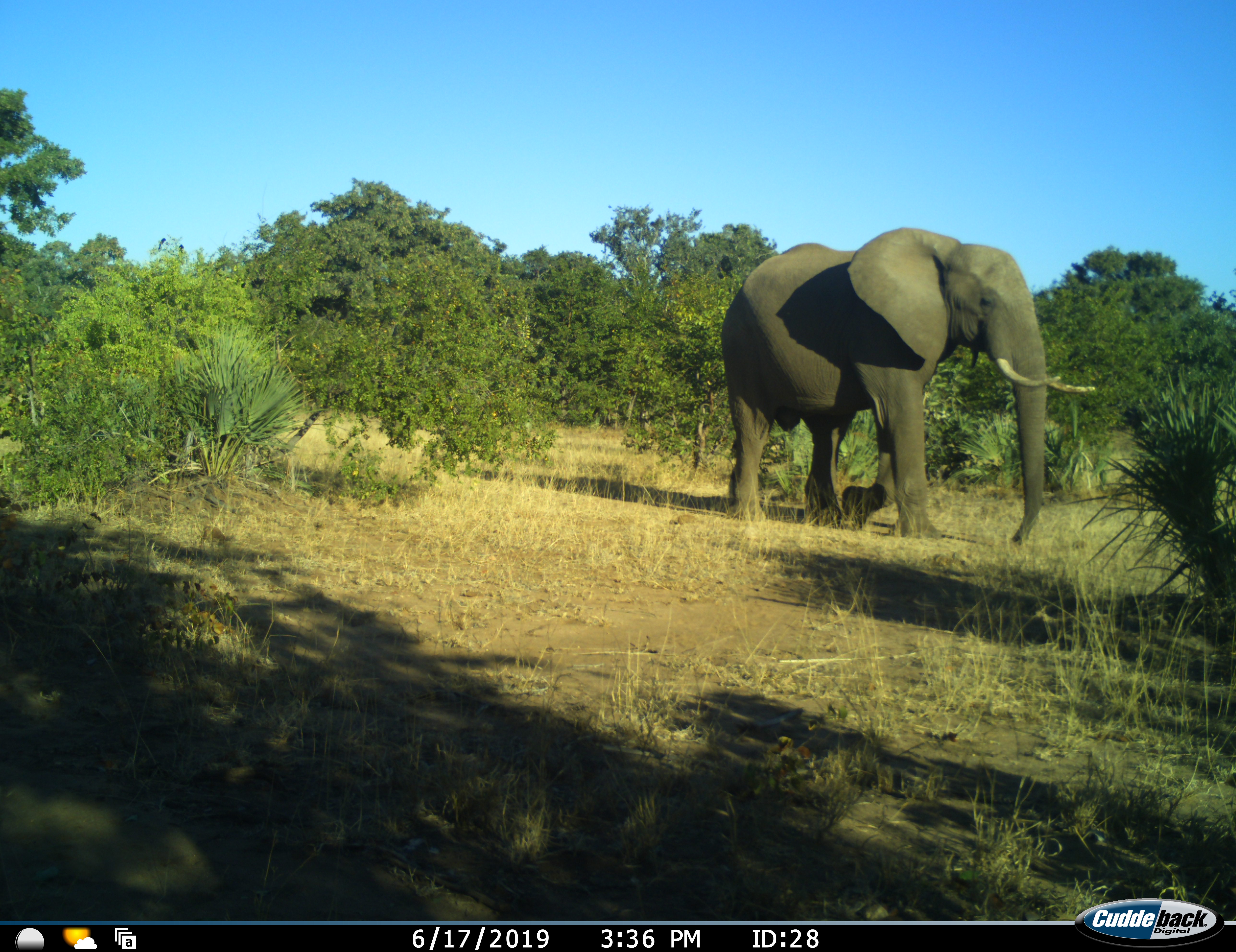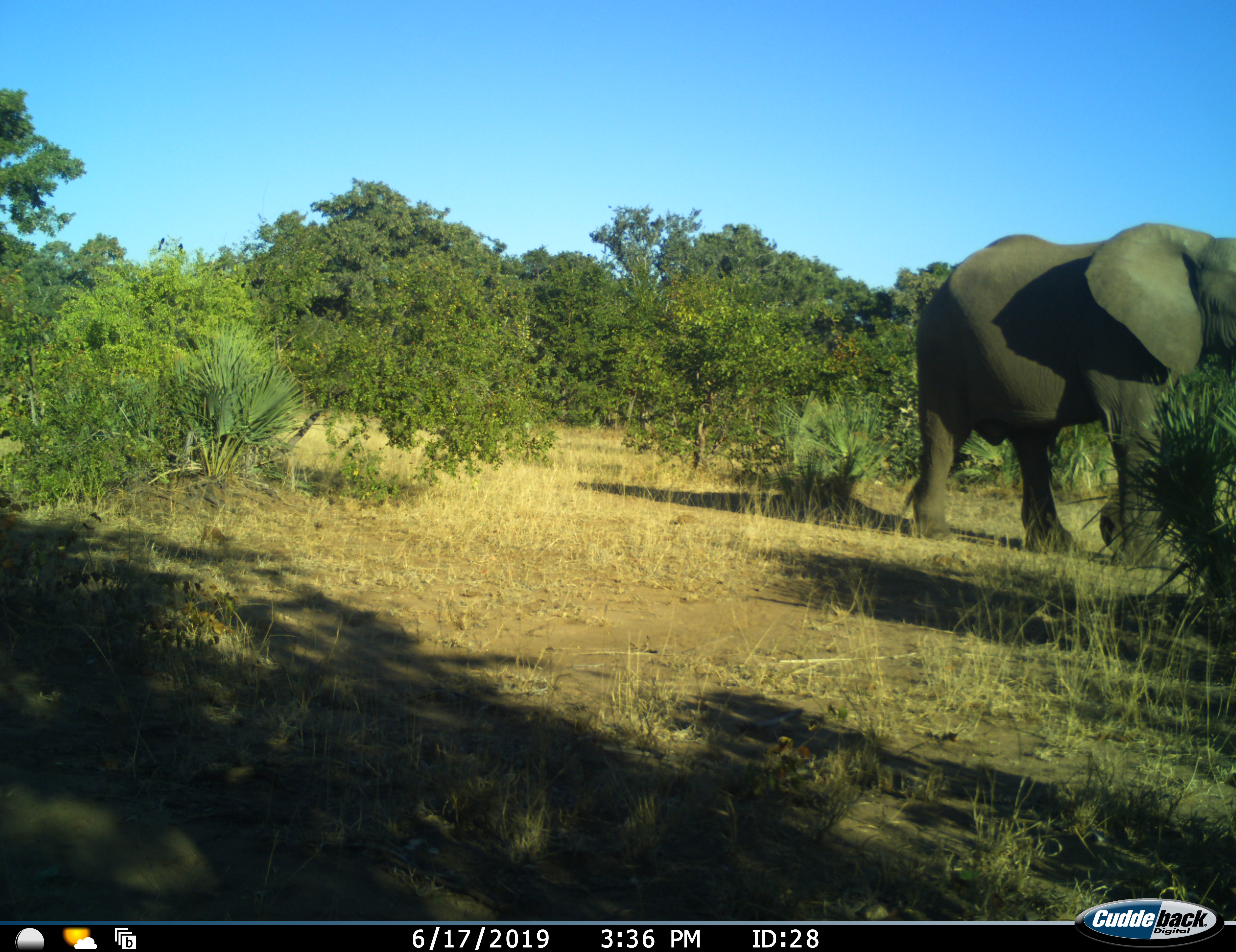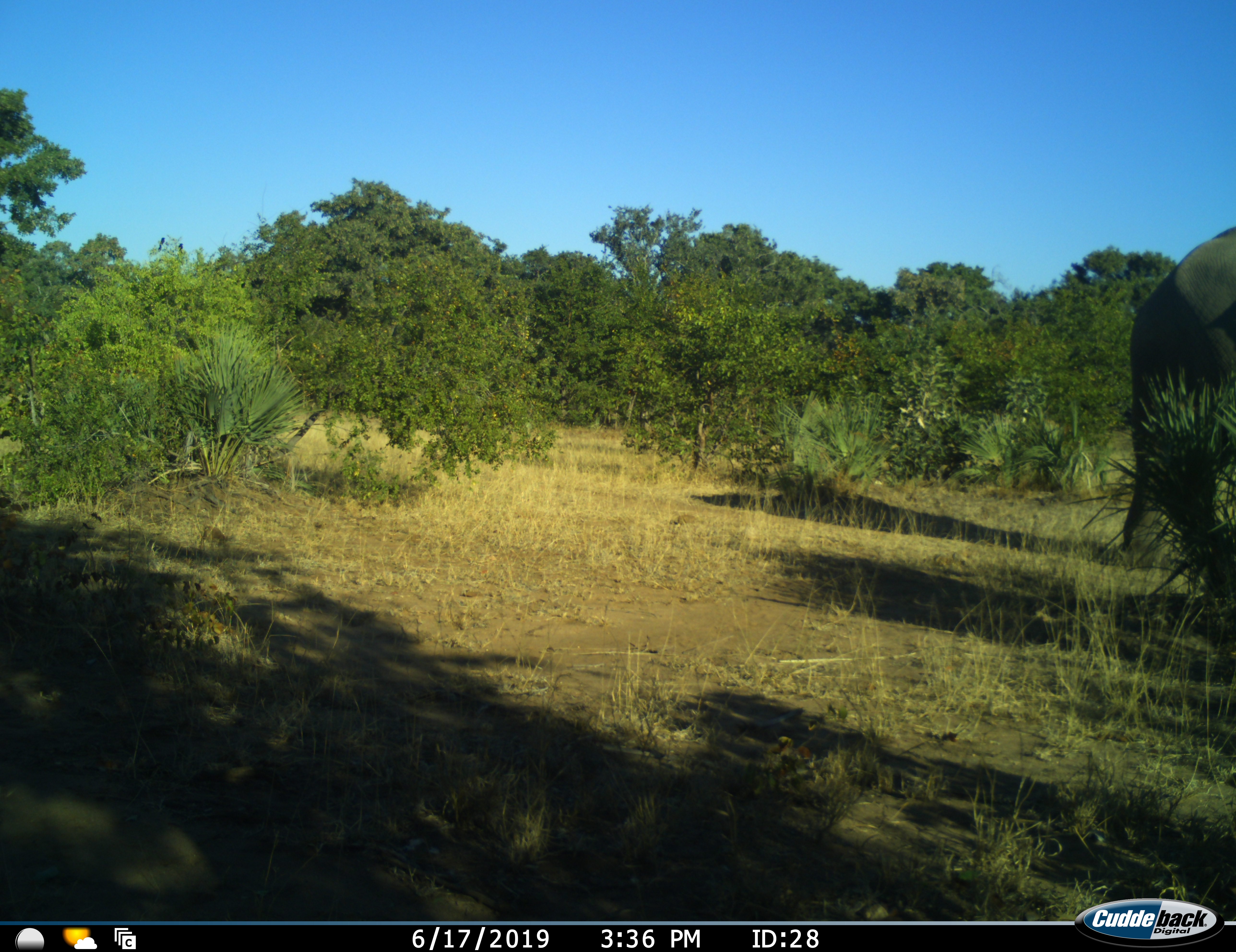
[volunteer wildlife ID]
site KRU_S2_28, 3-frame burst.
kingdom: Animalia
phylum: Chordata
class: Mammalia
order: Proboscidea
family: Elephantidae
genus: Loxodonta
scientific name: Loxodonta africana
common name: african bush elephant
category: elephant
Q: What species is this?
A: Elephant (african bush elephant) (Loxodonta africana).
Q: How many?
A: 1.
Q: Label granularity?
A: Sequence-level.